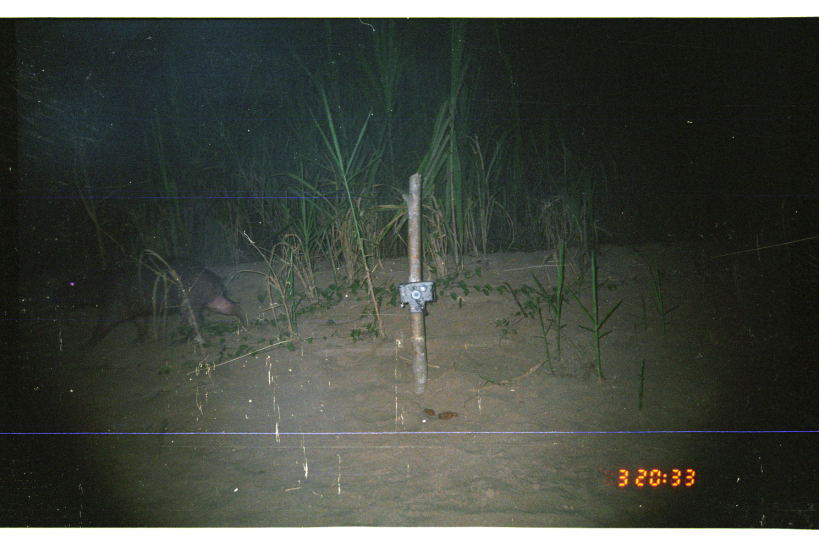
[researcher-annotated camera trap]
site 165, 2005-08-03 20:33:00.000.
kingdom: Animalia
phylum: Chordata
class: Mammalia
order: Rodentia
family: Caviidae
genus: Hydrochoerus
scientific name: Hydrochoerus hydrochaeris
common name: capybara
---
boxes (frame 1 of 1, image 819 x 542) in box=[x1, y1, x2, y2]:
hydrochoerus hydrochaeris: box=[47, 255, 249, 356]